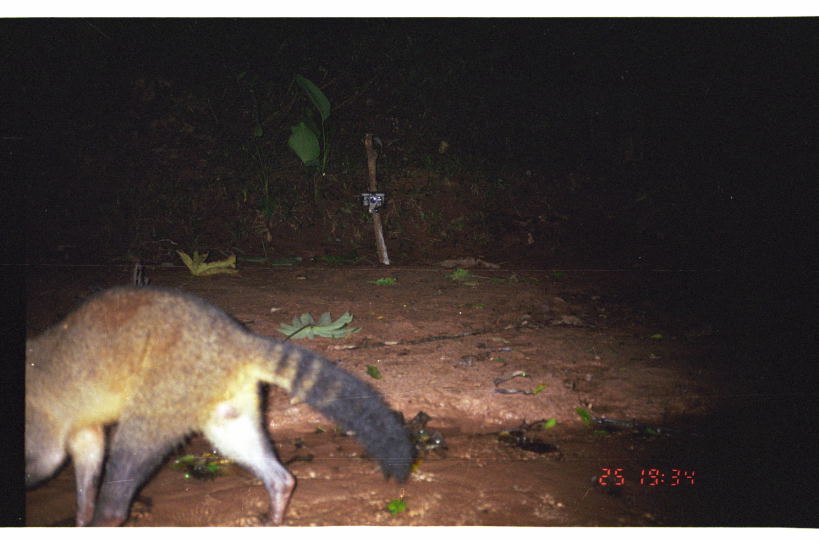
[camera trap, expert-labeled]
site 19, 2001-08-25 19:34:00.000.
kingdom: Animalia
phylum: Chordata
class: Mammalia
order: Carnivora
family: Procyonidae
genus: Procyon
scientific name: Procyon cancrivorus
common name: crab-eating raccoon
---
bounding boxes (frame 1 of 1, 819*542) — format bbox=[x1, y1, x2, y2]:
procyon cancrivorus: bbox=[24, 279, 416, 526]